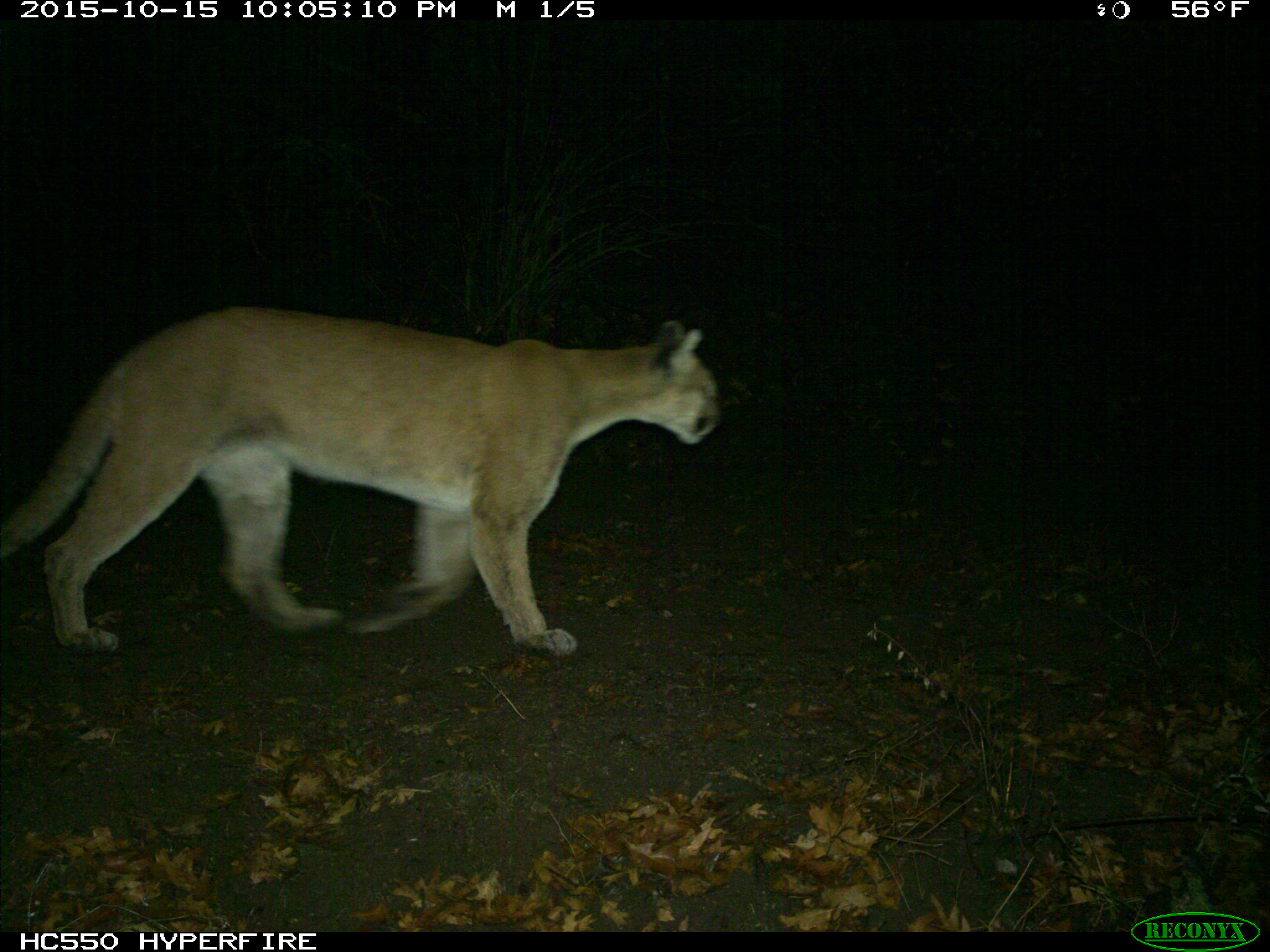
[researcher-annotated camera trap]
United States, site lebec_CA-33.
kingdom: Animalia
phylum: Chordata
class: Mammalia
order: Carnivora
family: Felidae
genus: Puma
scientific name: Puma concolor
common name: mountain lion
Puma concolor (mountain lion).